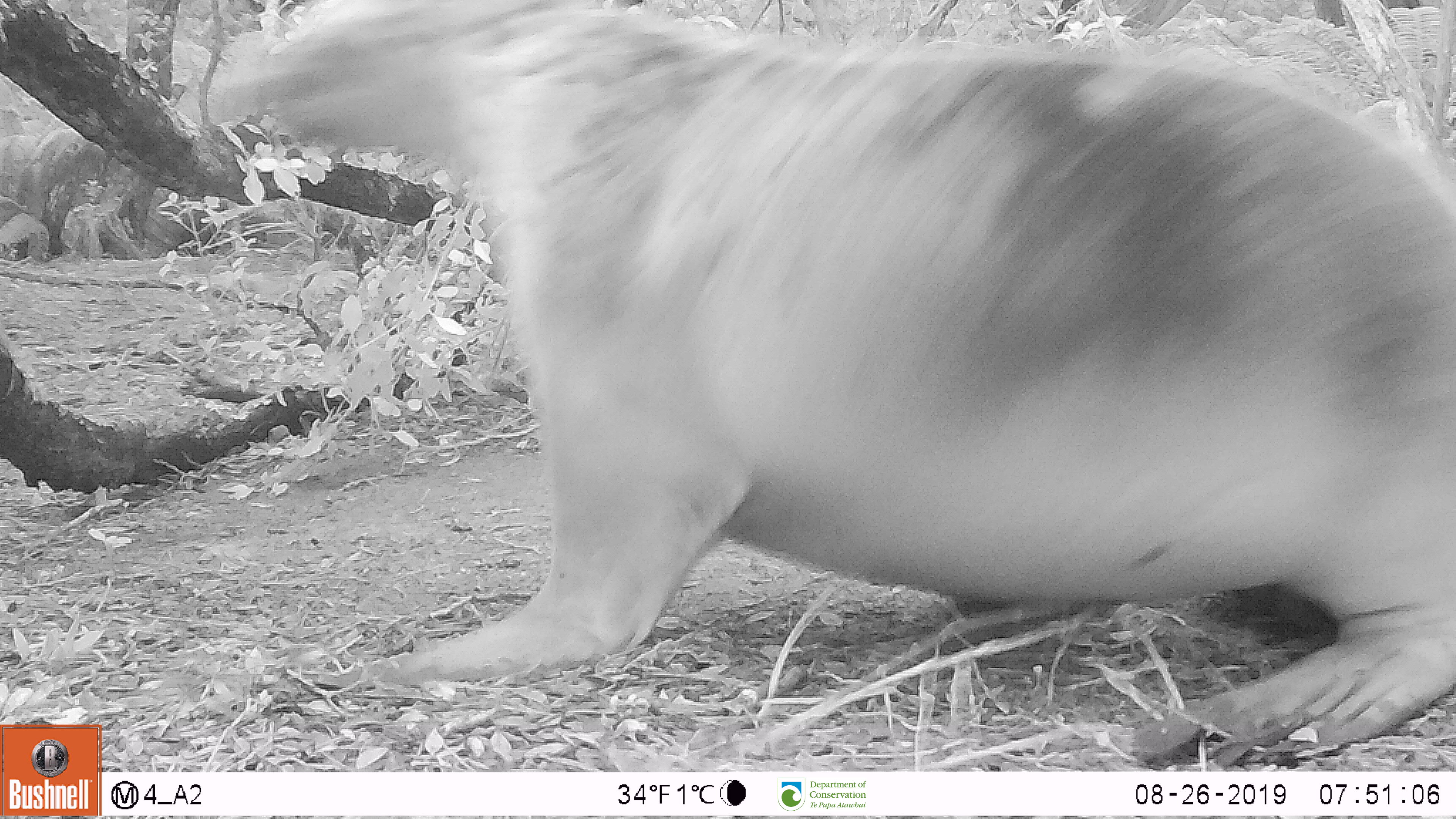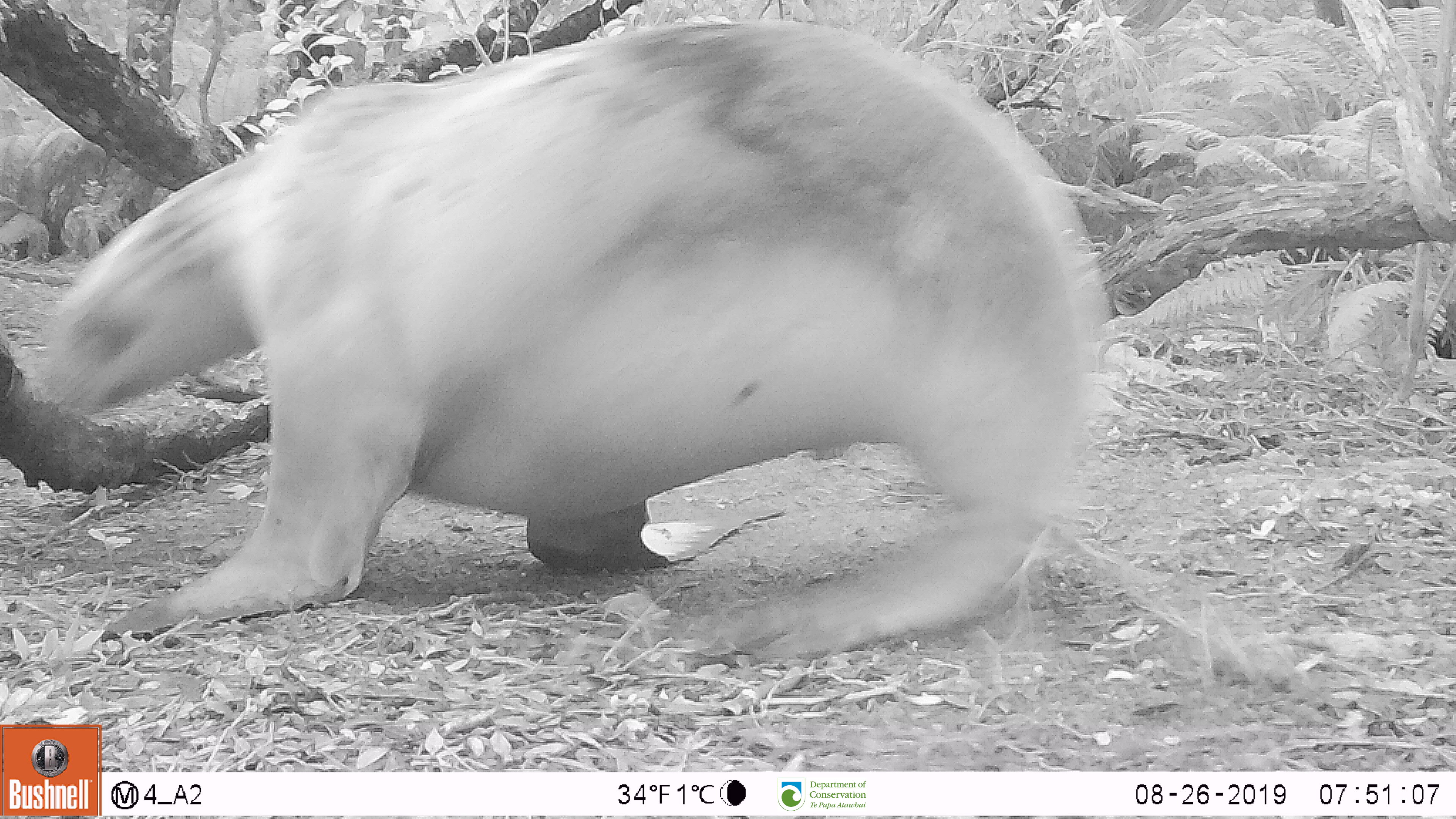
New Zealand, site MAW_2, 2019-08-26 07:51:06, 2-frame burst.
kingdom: Animalia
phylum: Chordata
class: Mammalia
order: Carnivora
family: Otariidae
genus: Phocarctos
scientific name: Phocarctos hookeri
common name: new zealand sea lion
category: sealion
Sealion (new zealand sea lion) (Phocarctos hookeri).